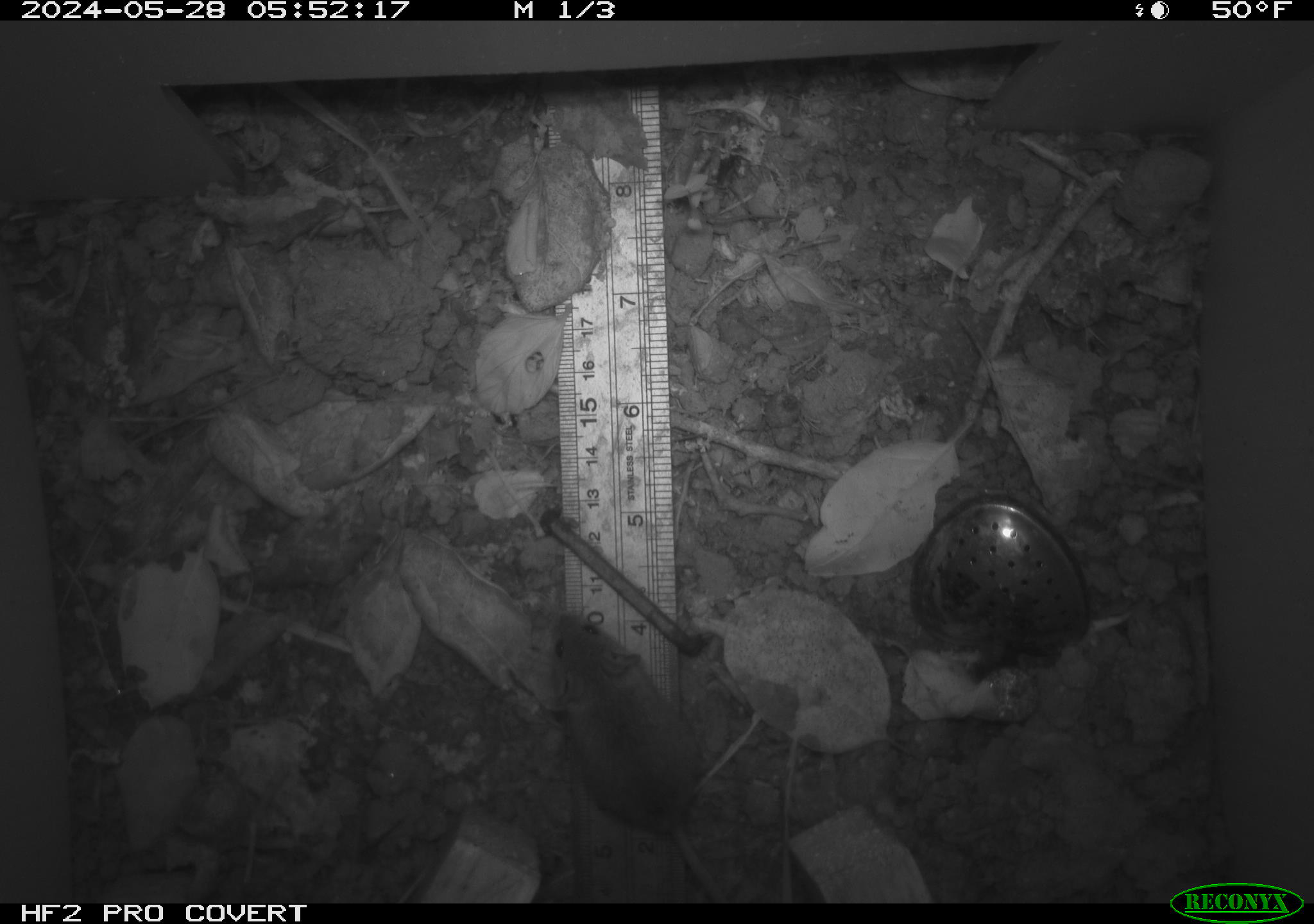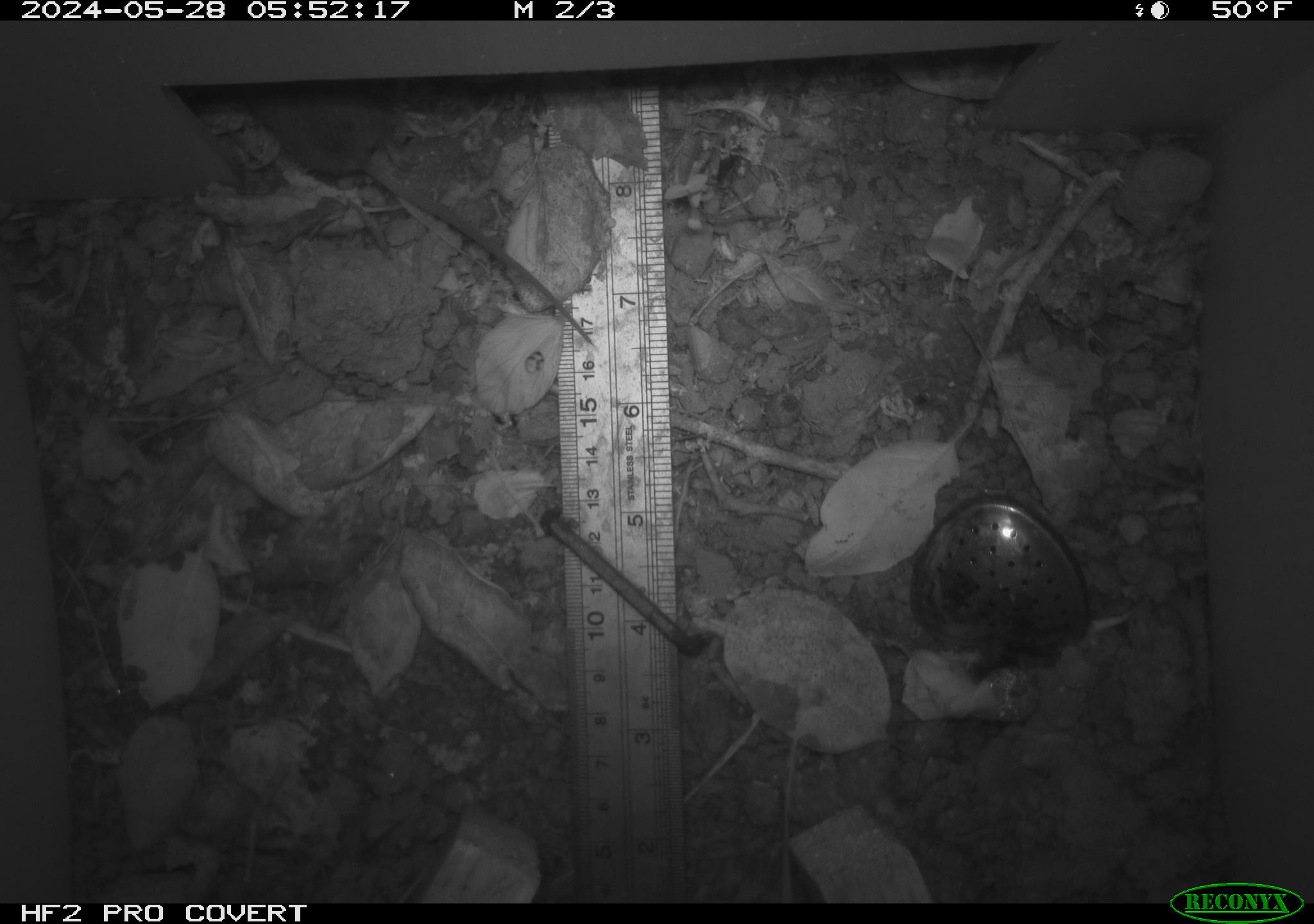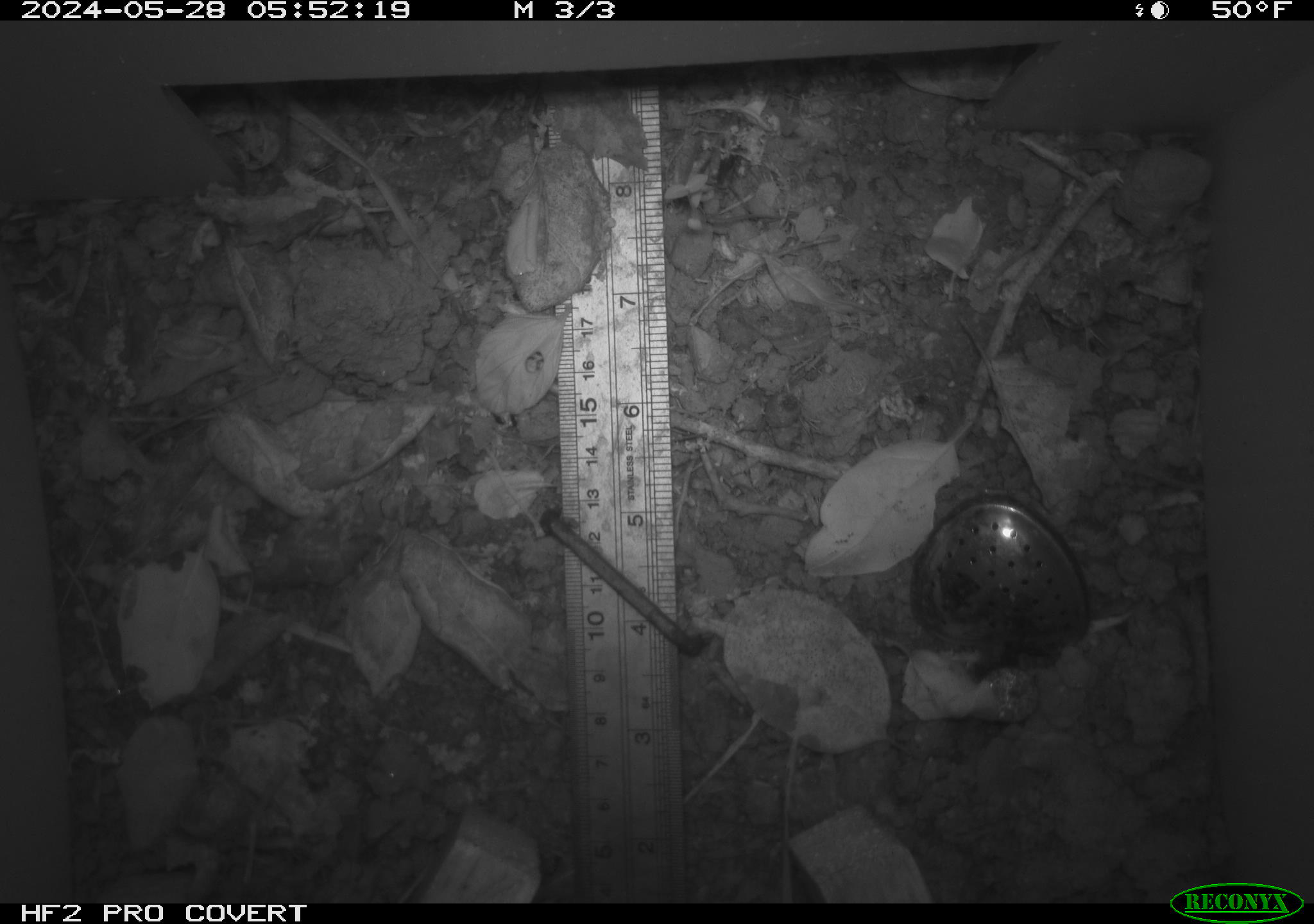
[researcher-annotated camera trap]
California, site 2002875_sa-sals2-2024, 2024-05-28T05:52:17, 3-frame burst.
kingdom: Animalia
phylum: Chordata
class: Mammalia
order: Rodentia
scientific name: Rodentia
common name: mouse species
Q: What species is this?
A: Mouse species (Rodentia).